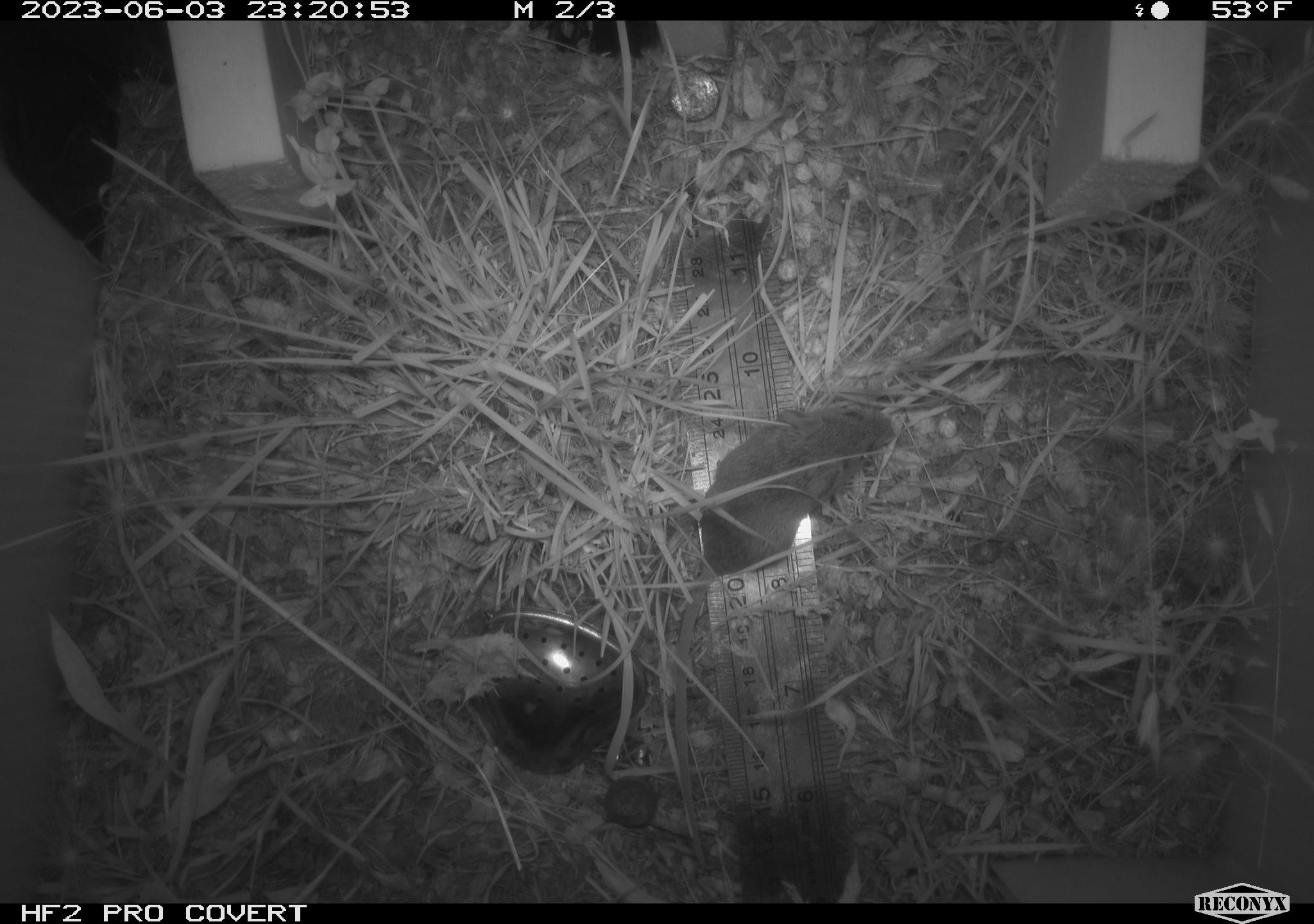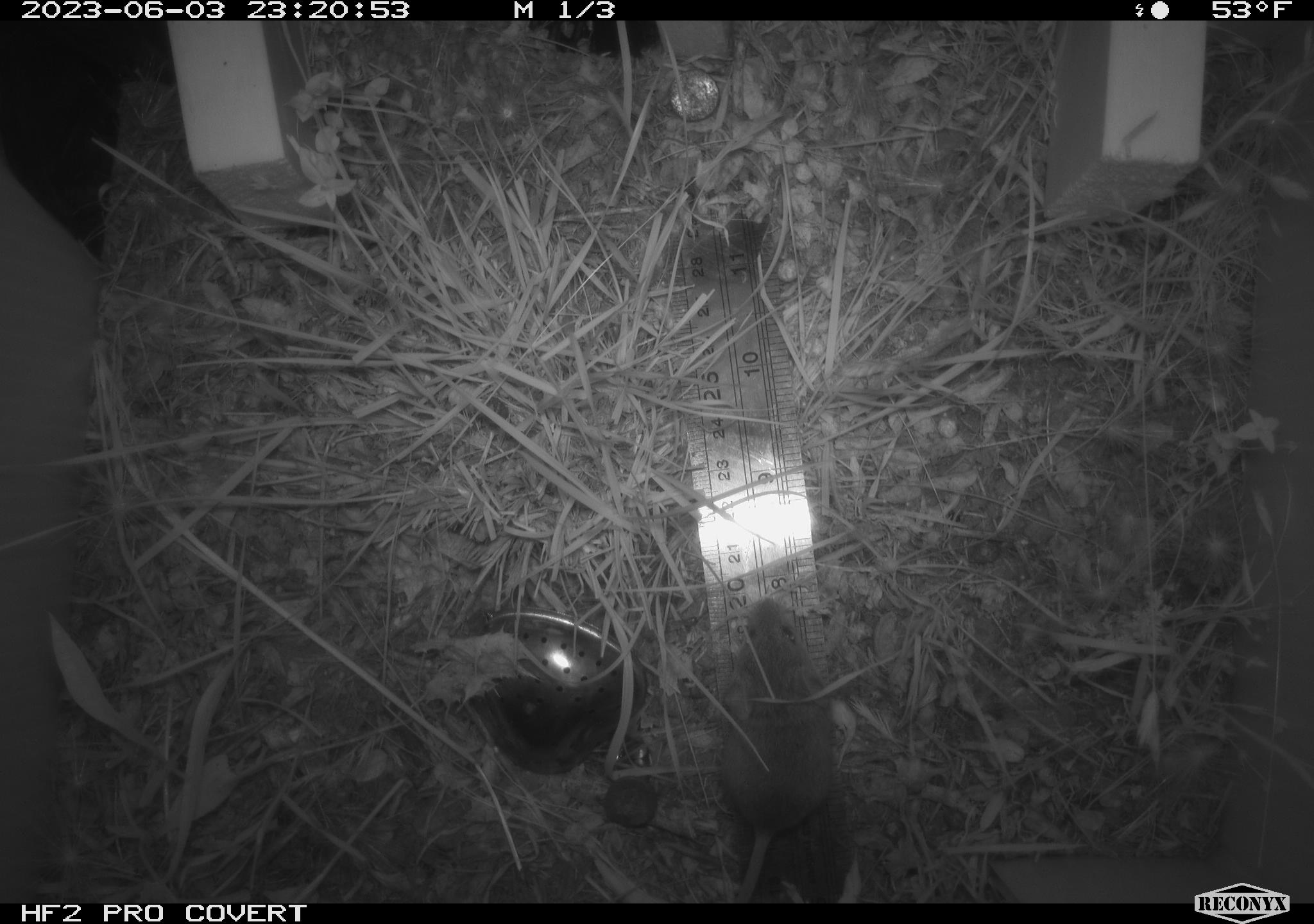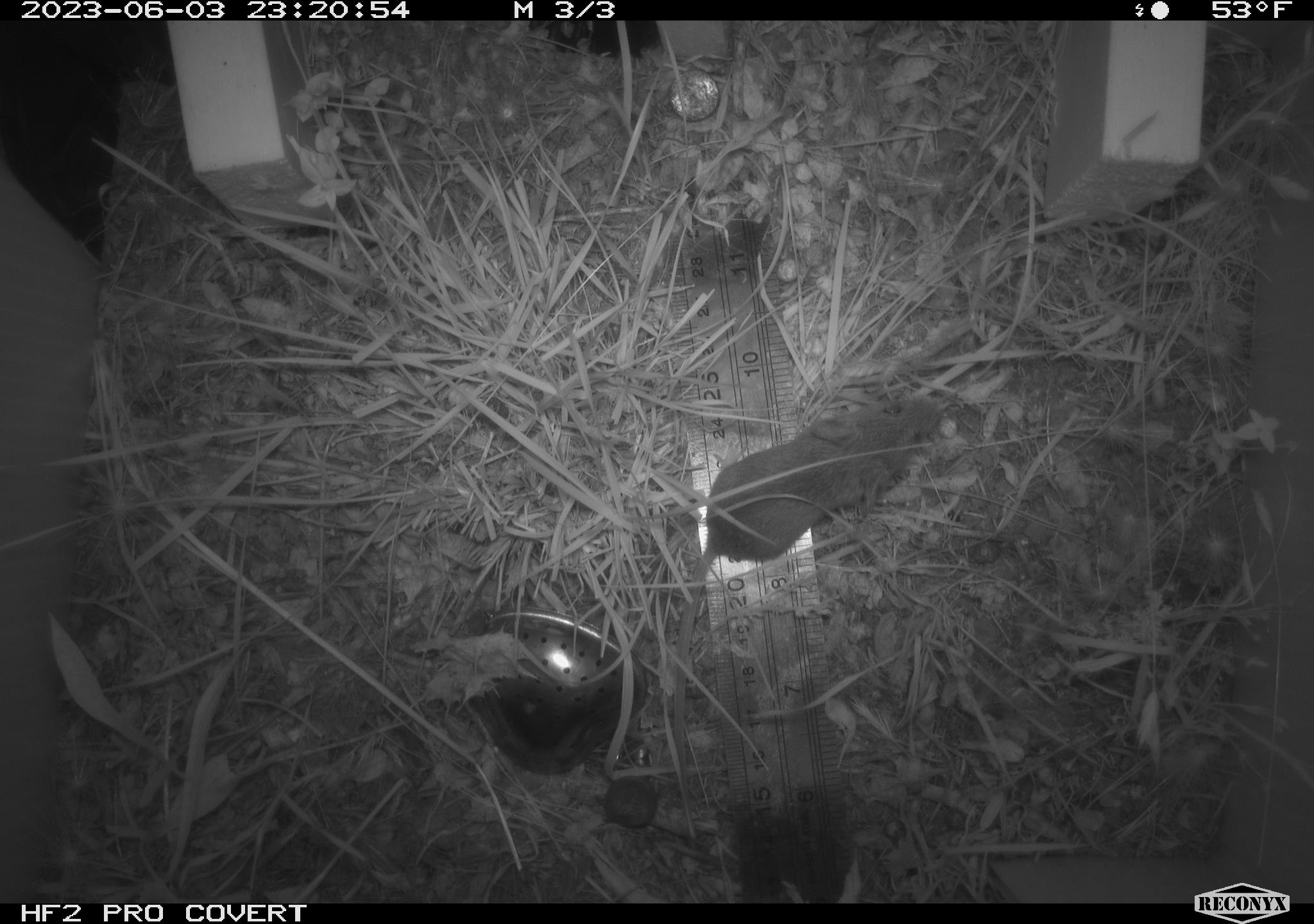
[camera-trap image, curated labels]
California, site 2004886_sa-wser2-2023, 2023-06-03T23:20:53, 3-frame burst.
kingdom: Animalia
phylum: Chordata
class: Mammalia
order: Rodentia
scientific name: Rodentia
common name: mouse species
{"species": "mouse species (Rodentia)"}